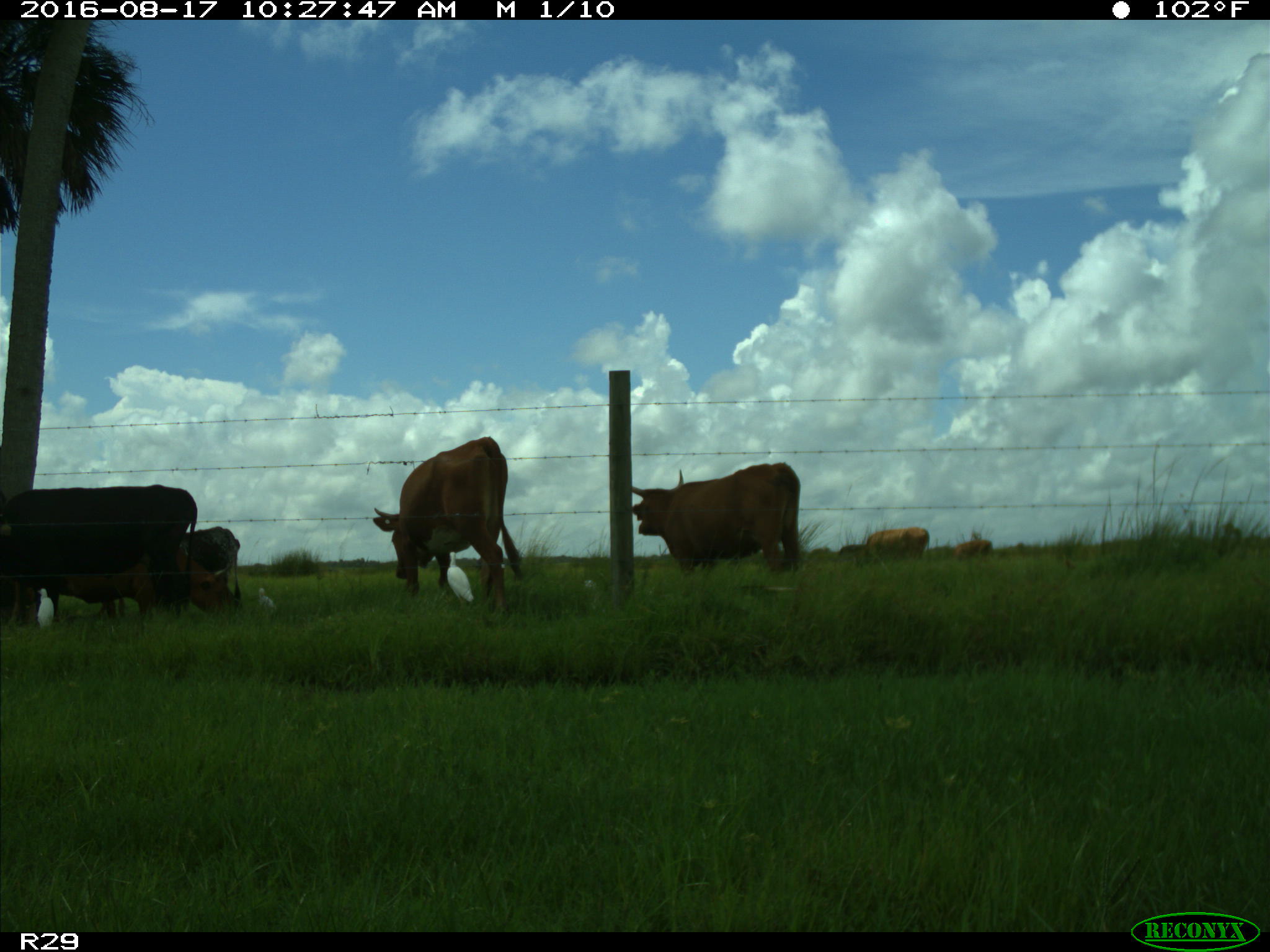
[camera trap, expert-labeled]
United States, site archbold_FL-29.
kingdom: Animalia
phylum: Chordata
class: Mammalia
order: Artiodactyla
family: Bovidae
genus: Bos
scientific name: Bos taurus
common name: domestic cow